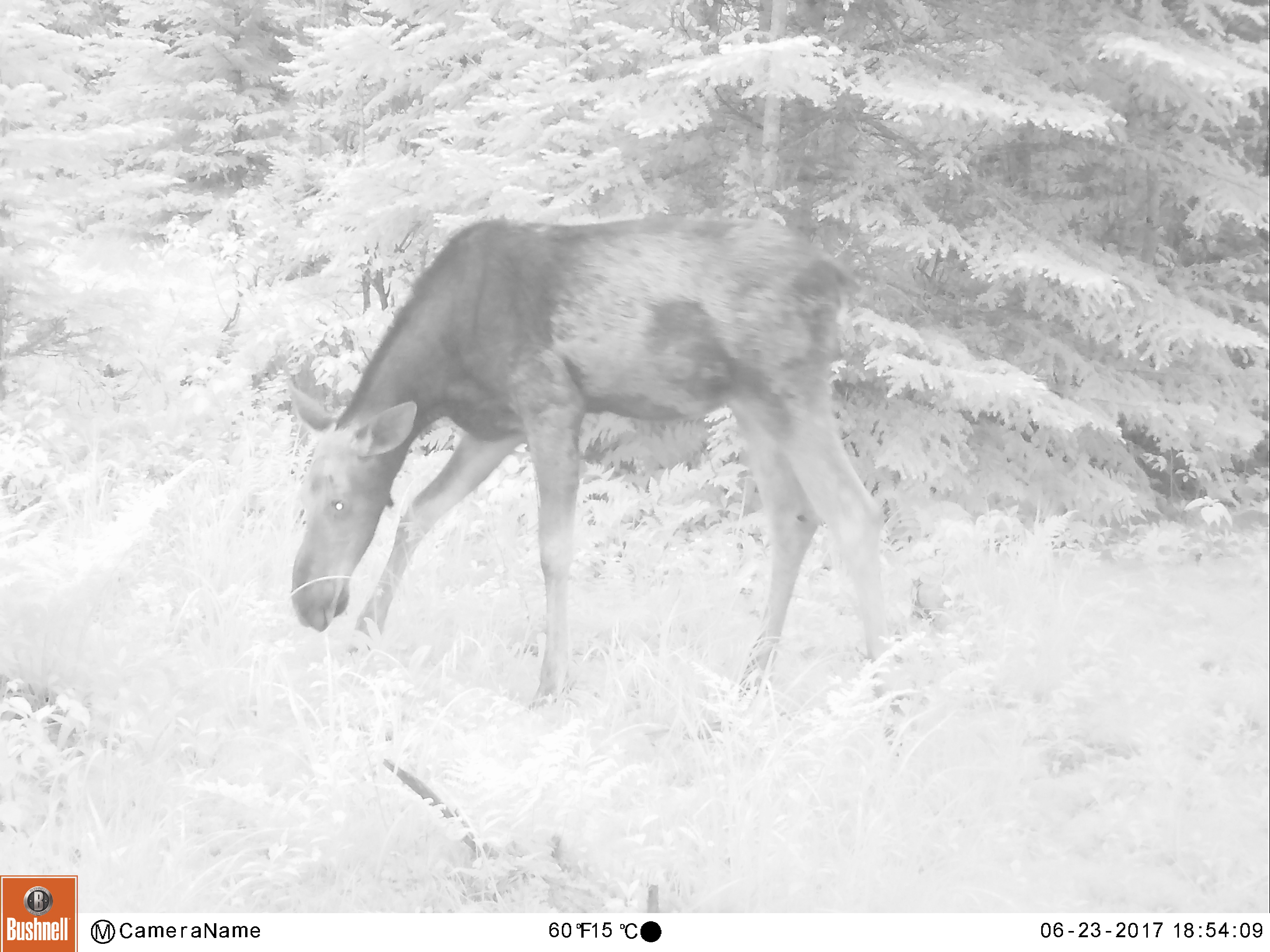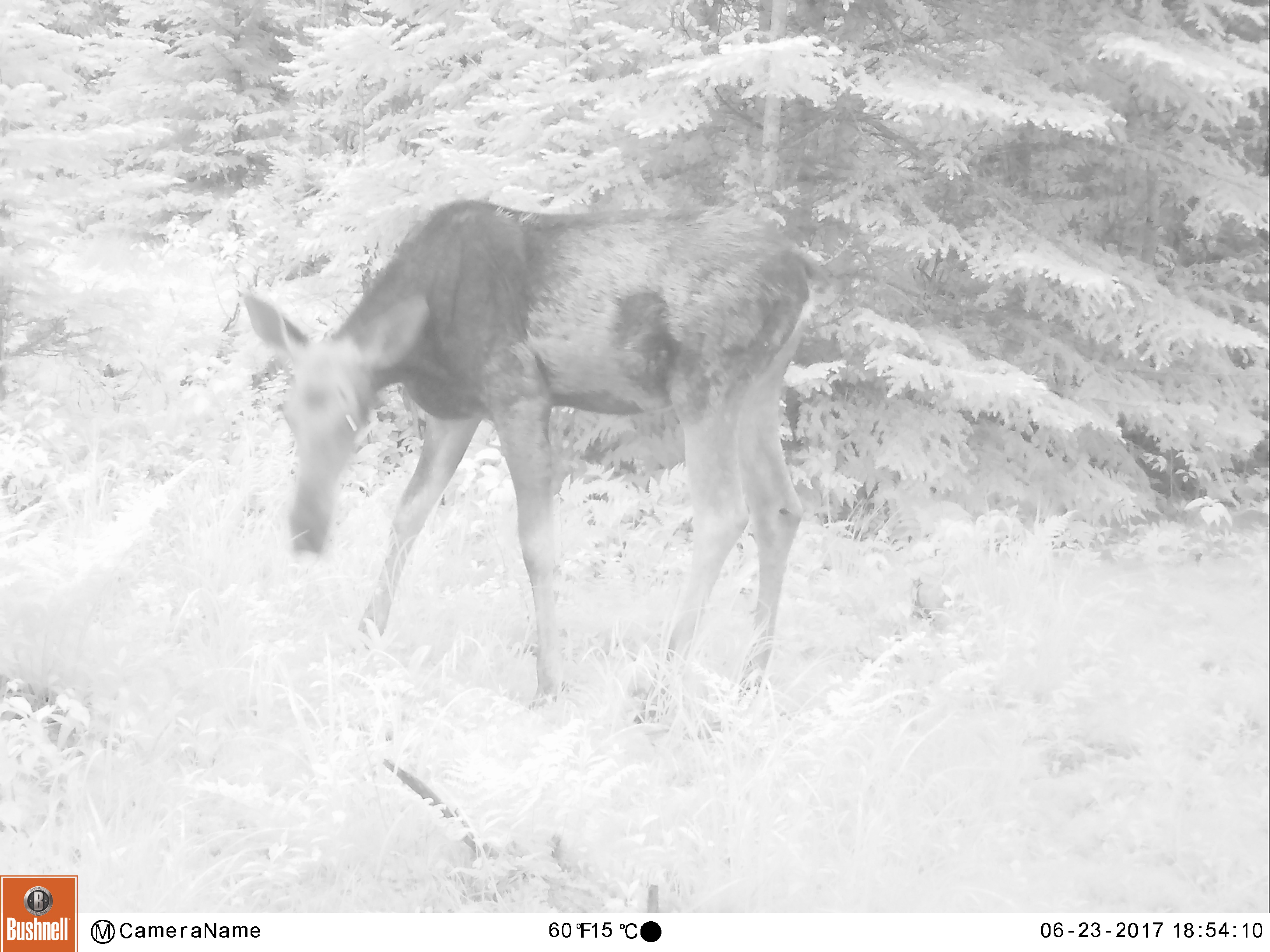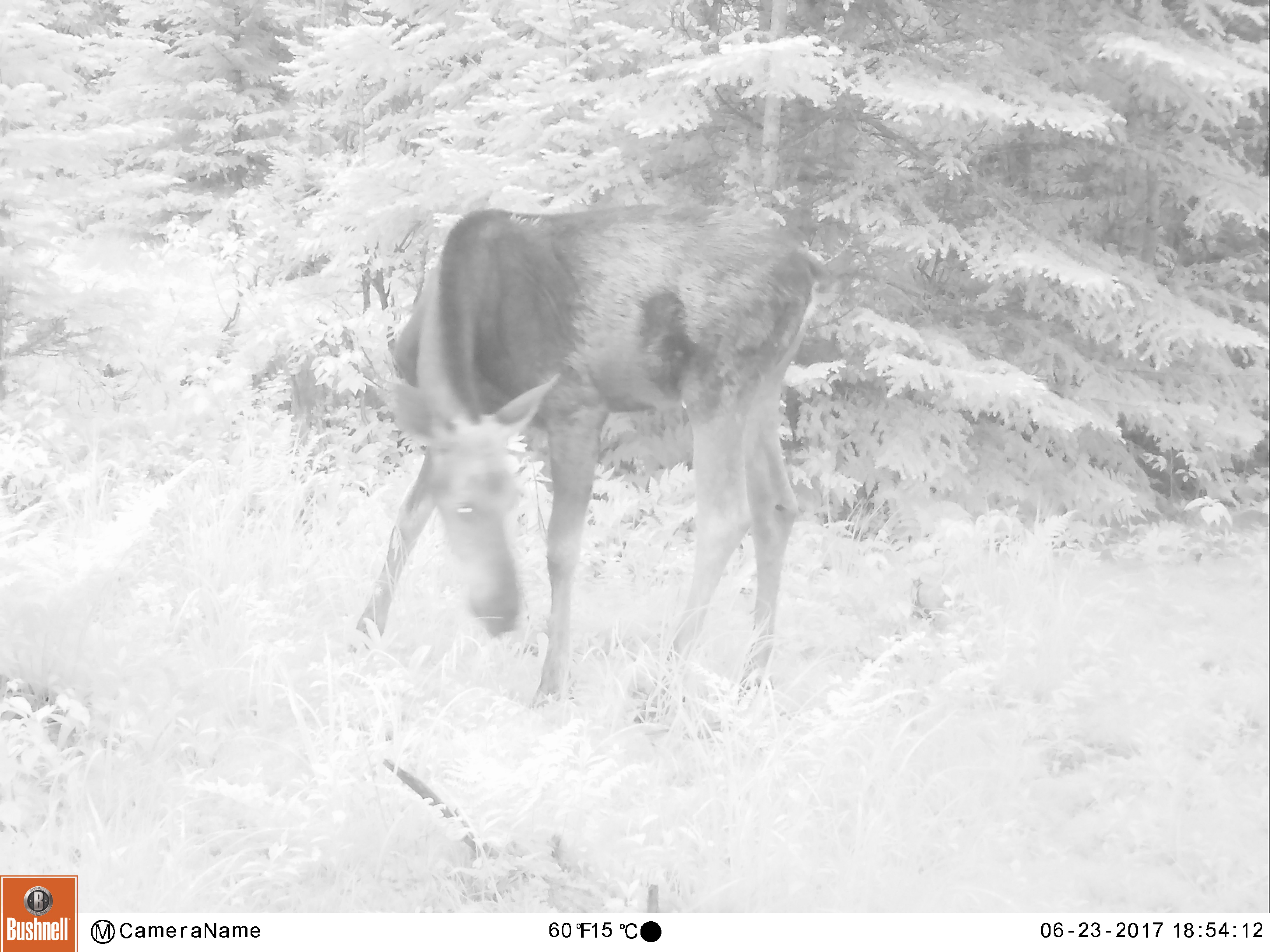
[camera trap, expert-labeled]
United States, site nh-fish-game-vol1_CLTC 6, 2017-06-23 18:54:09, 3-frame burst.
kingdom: Animalia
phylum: Chordata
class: Mammalia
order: Artiodactyla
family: Cervidae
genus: Alces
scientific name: Alces alces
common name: moose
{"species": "moose (Alces alces)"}